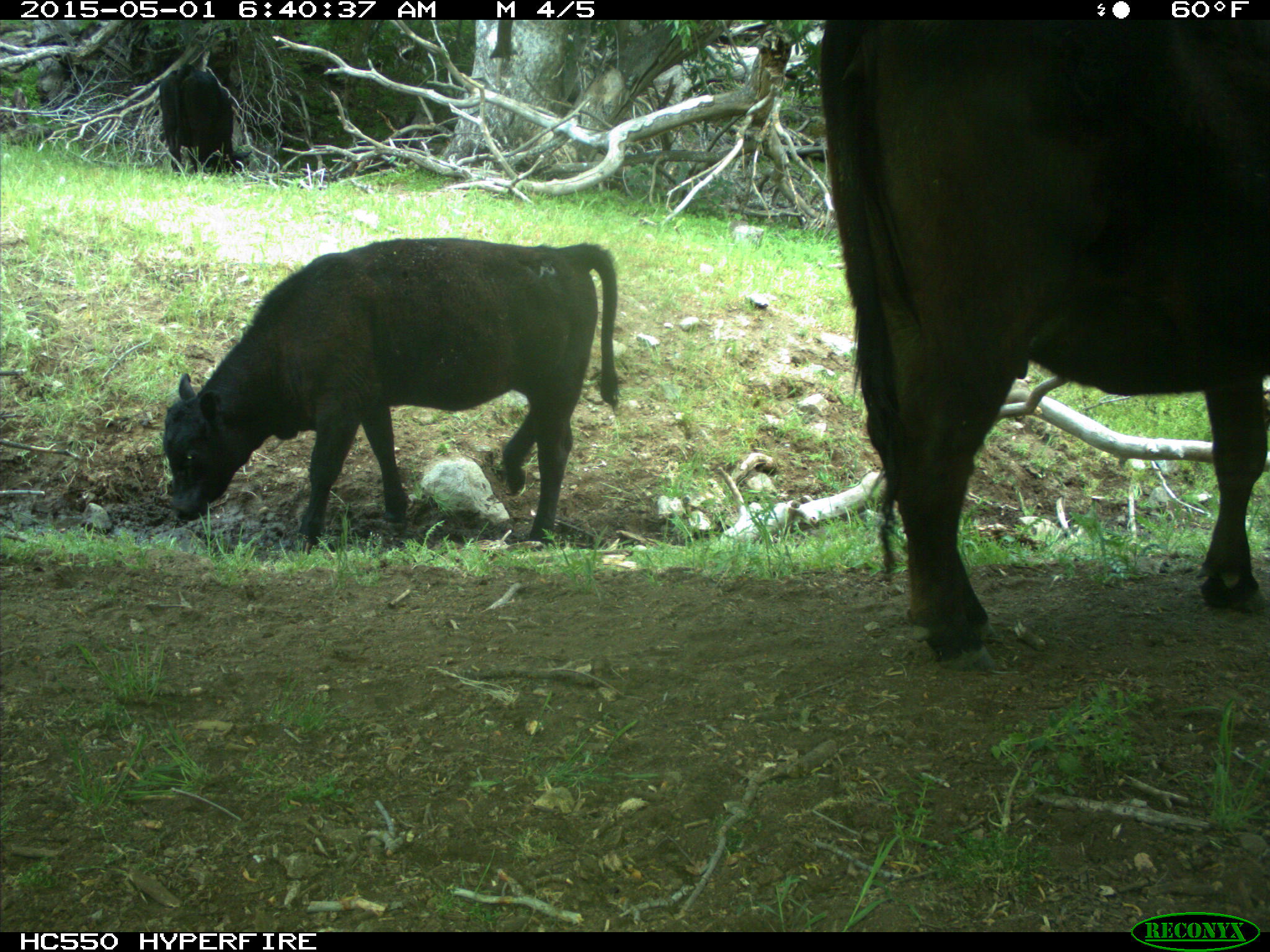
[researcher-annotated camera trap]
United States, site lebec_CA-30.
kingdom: Animalia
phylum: Chordata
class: Mammalia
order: Artiodactyla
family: Bovidae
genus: Bos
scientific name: Bos taurus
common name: domestic cow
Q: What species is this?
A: Bos taurus (domestic cow).